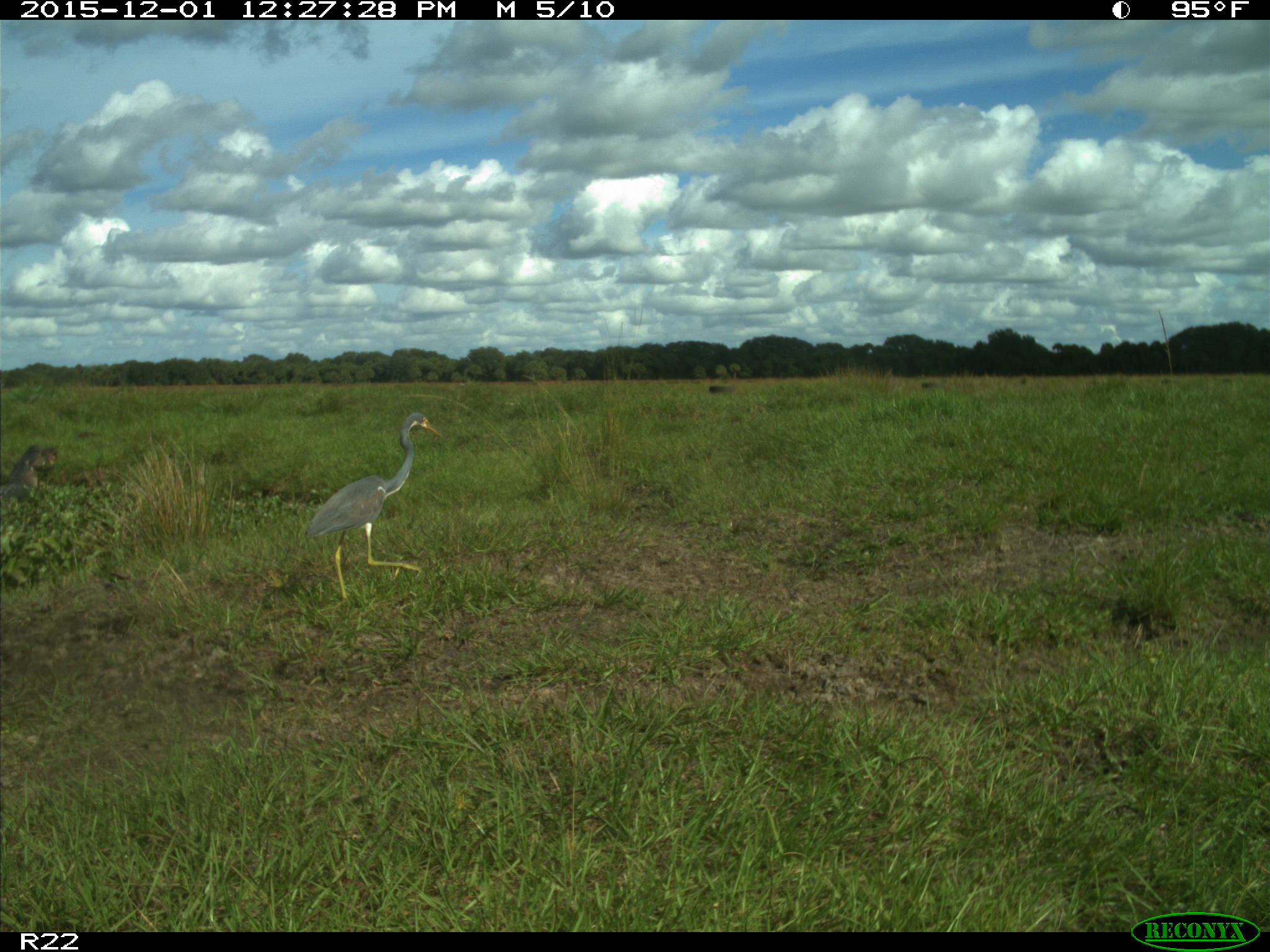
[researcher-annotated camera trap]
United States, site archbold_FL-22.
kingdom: Animalia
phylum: Chordata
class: Aves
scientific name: Aves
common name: birds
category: unidentified bird